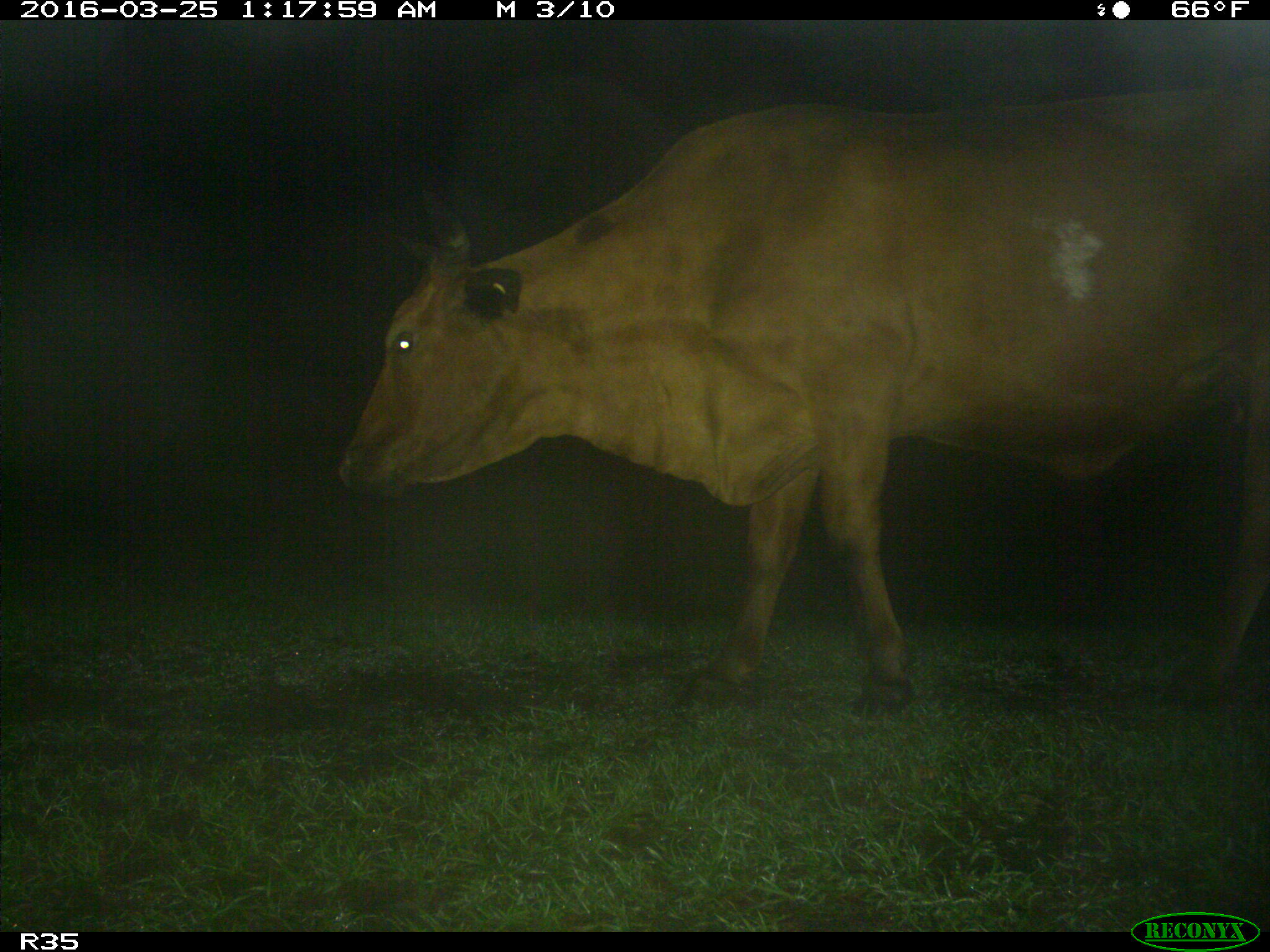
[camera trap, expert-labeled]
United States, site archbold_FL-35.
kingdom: Animalia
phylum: Chordata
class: Mammalia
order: Artiodactyla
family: Bovidae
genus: Bos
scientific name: Bos taurus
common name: domestic cow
Bos taurus (domestic cow).